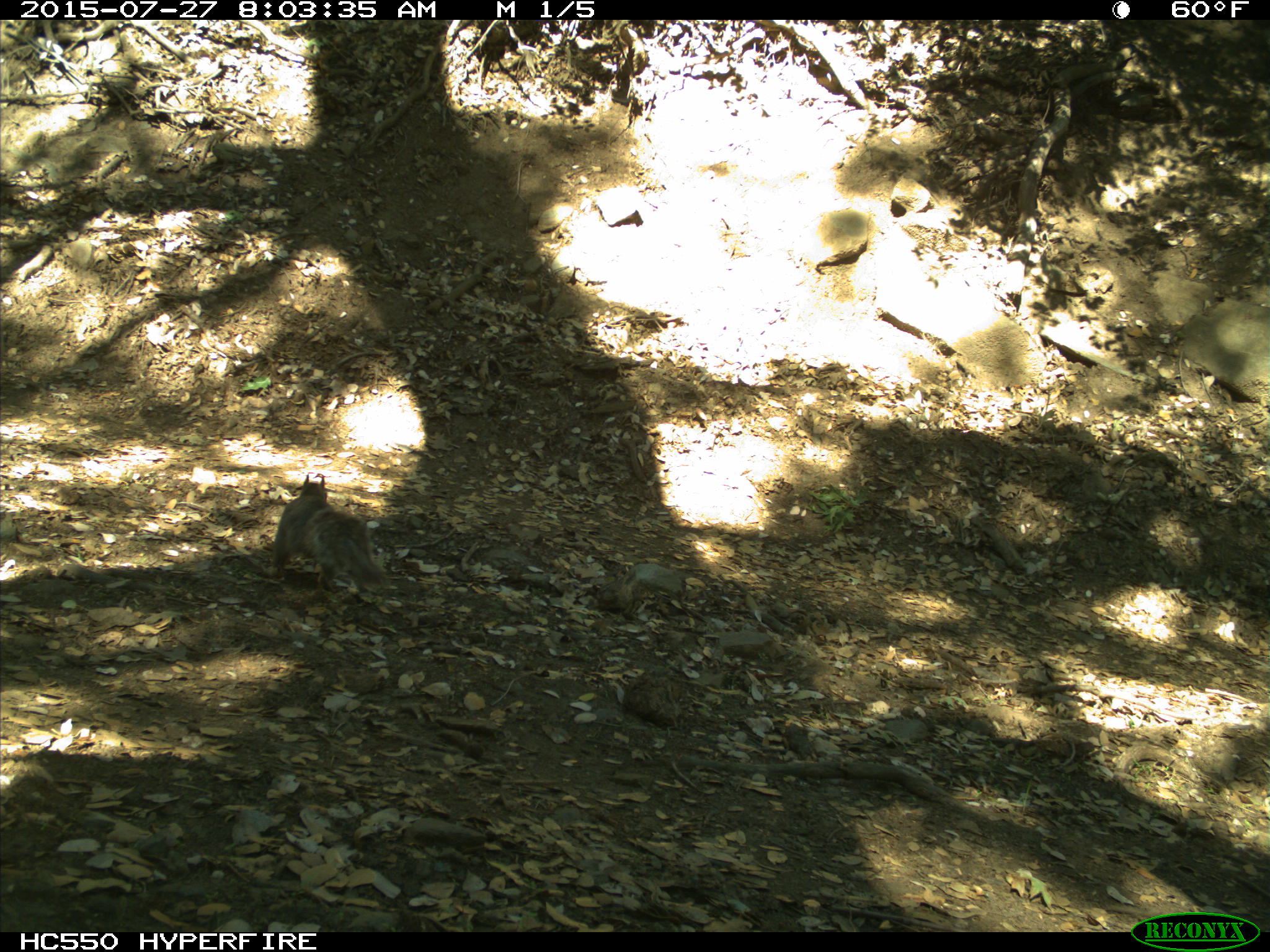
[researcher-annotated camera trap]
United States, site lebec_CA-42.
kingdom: Animalia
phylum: Chordata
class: Mammalia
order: Rodentia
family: Sciuridae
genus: Sciurus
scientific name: Sciurus carolinensis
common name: eastern gray squirrel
Sciurus carolinensis (eastern gray squirrel).